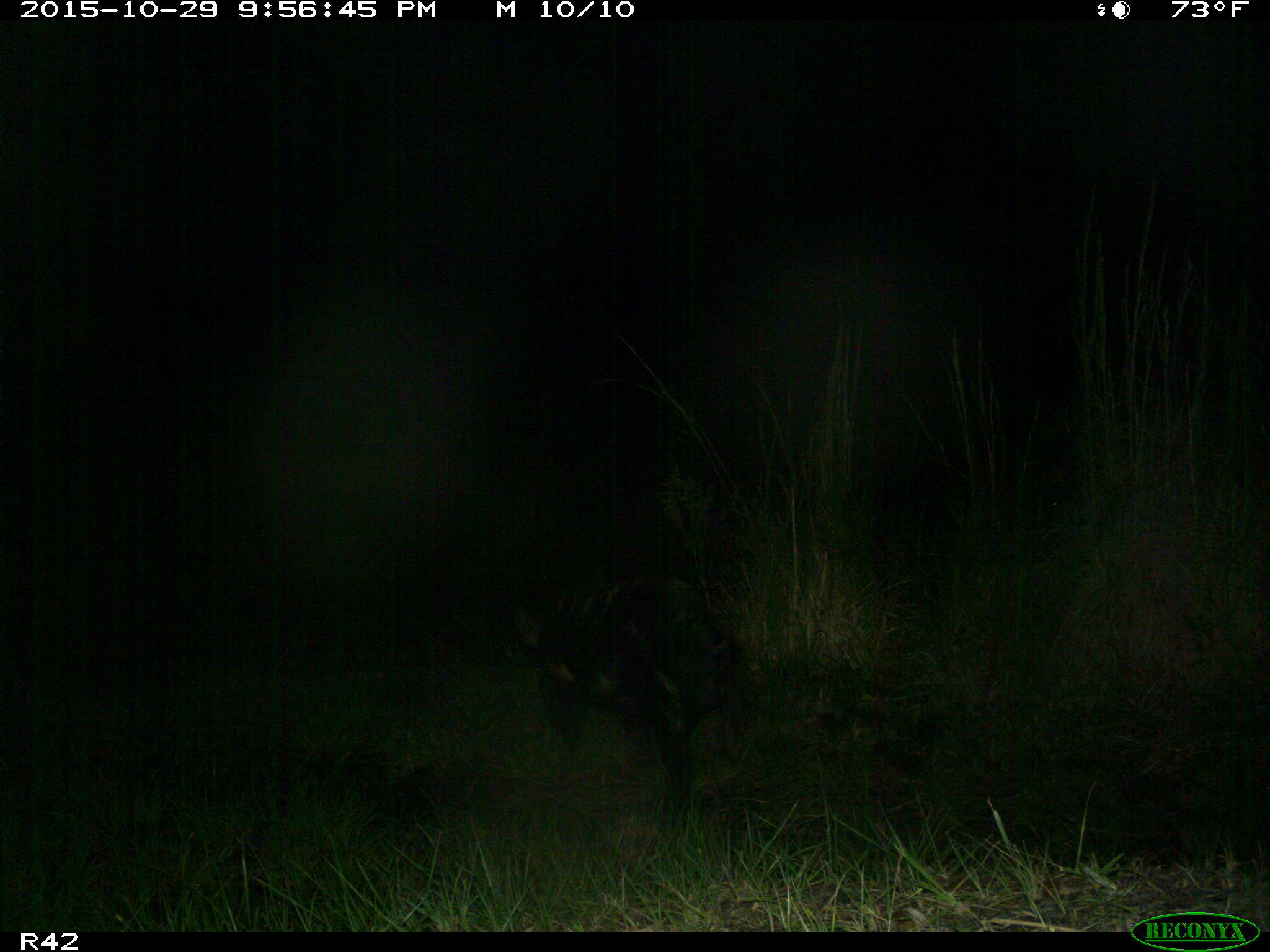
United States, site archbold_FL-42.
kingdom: Animalia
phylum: Chordata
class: Mammalia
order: Artiodactyla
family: Suidae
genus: Sus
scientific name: Sus scrofa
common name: wild boar